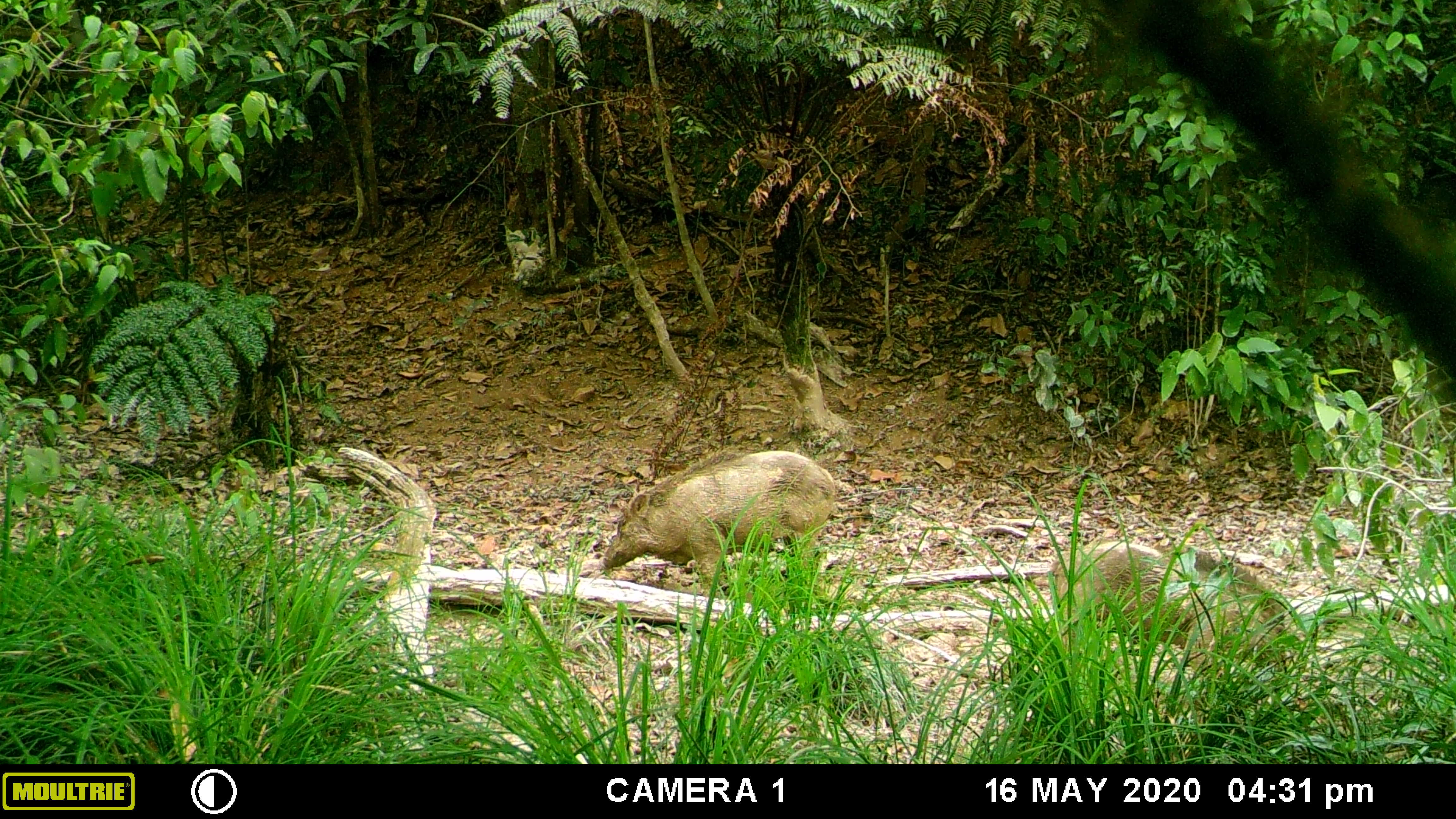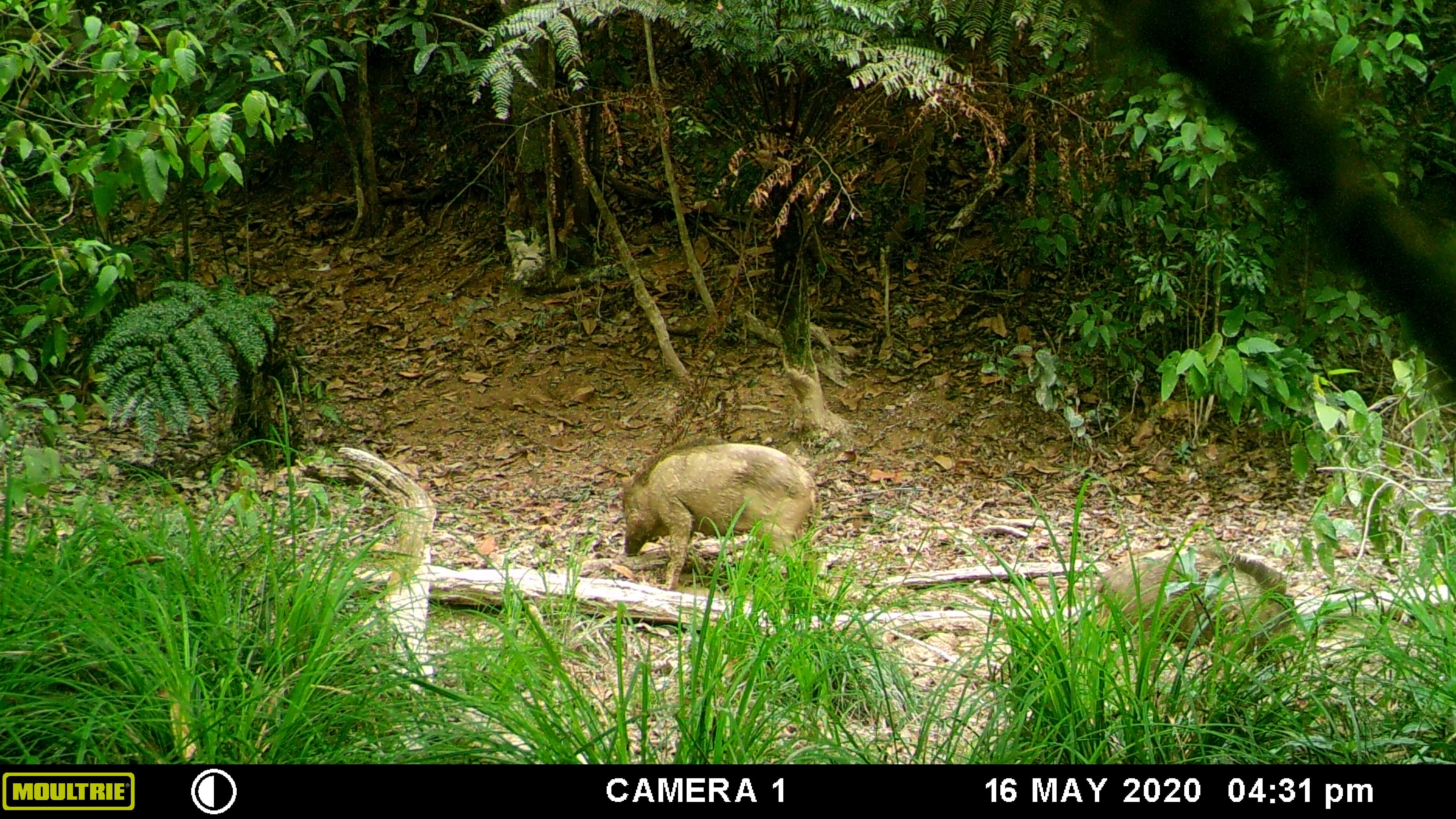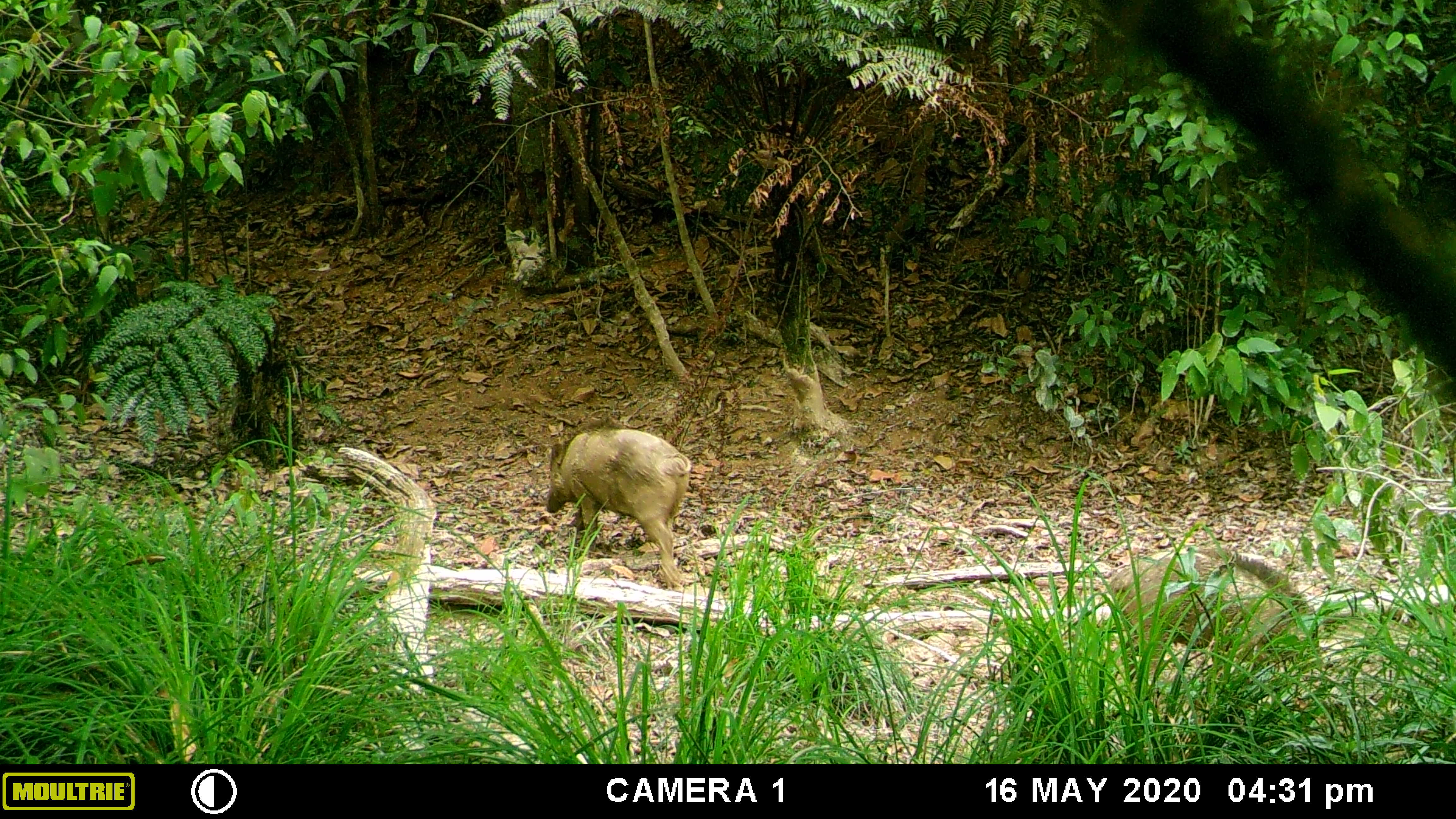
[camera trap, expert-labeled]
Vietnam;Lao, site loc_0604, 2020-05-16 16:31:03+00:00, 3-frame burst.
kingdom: Animalia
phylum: Chordata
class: Mammalia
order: Artiodactyla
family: Suidae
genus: Sus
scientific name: Sus scrofa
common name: eurasian wild pig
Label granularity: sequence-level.